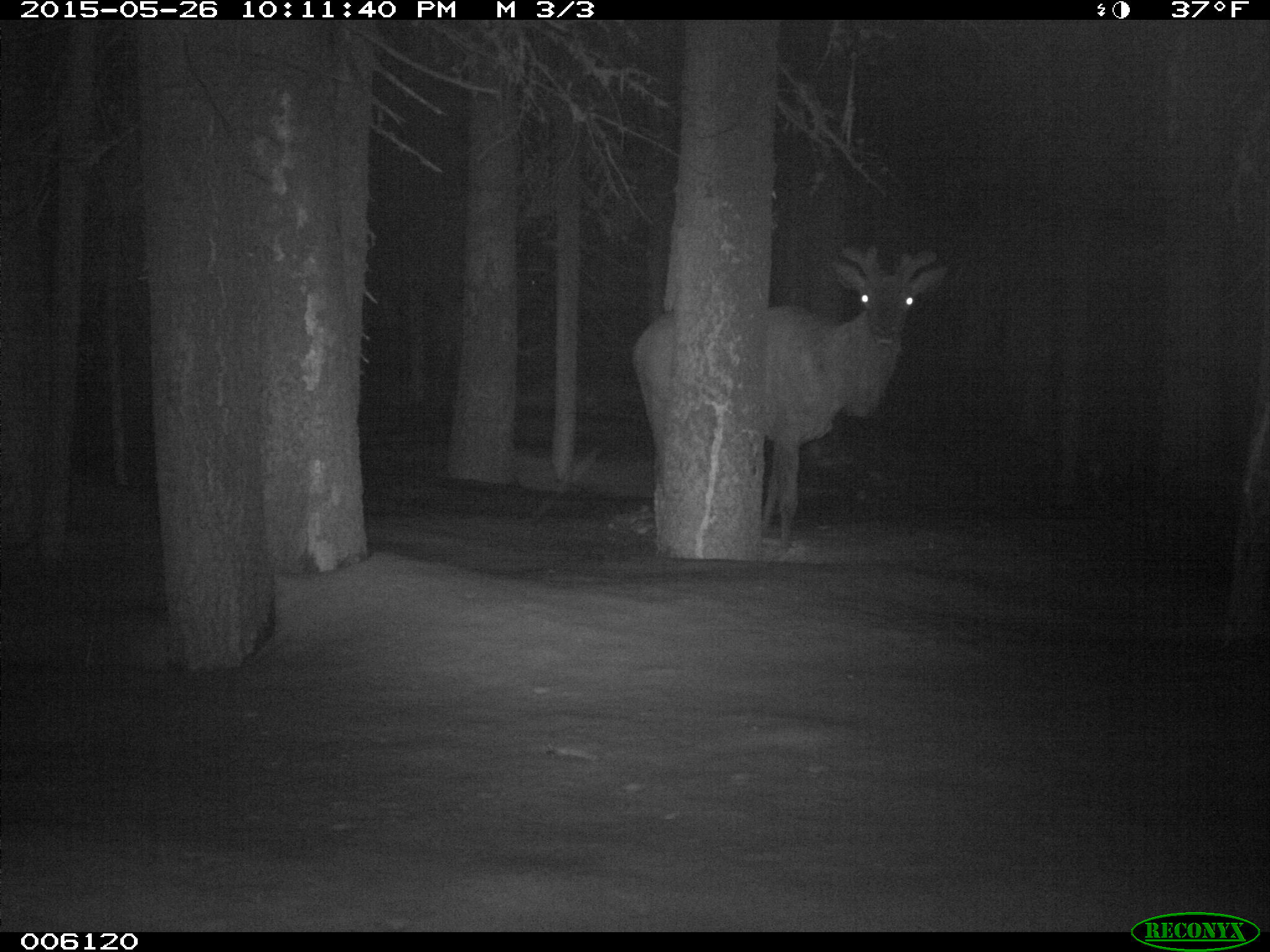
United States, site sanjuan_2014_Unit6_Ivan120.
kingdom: Animalia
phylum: Chordata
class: Mammalia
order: Artiodactyla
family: Cervidae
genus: Cervus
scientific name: Cervus elaphus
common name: red deer